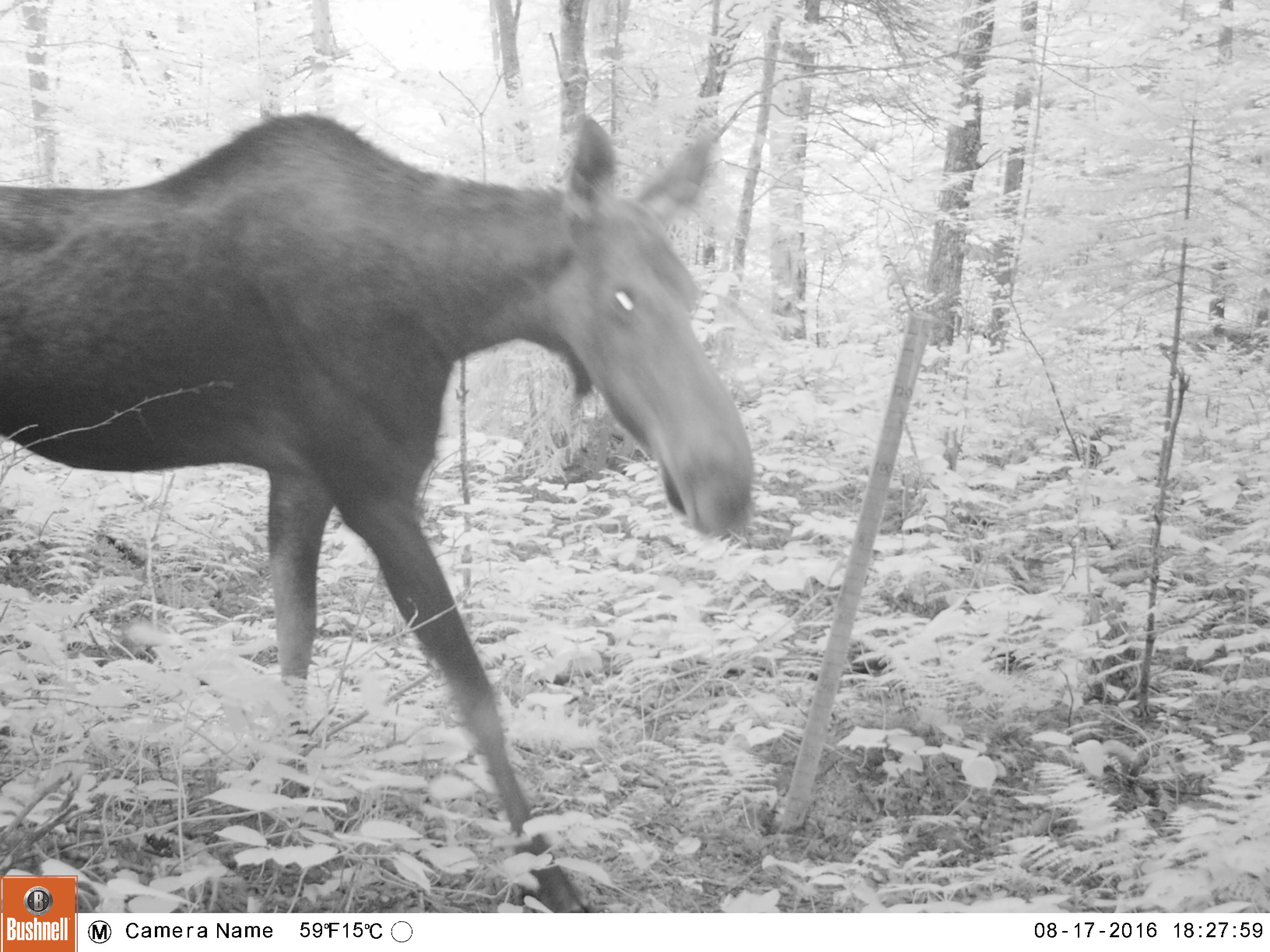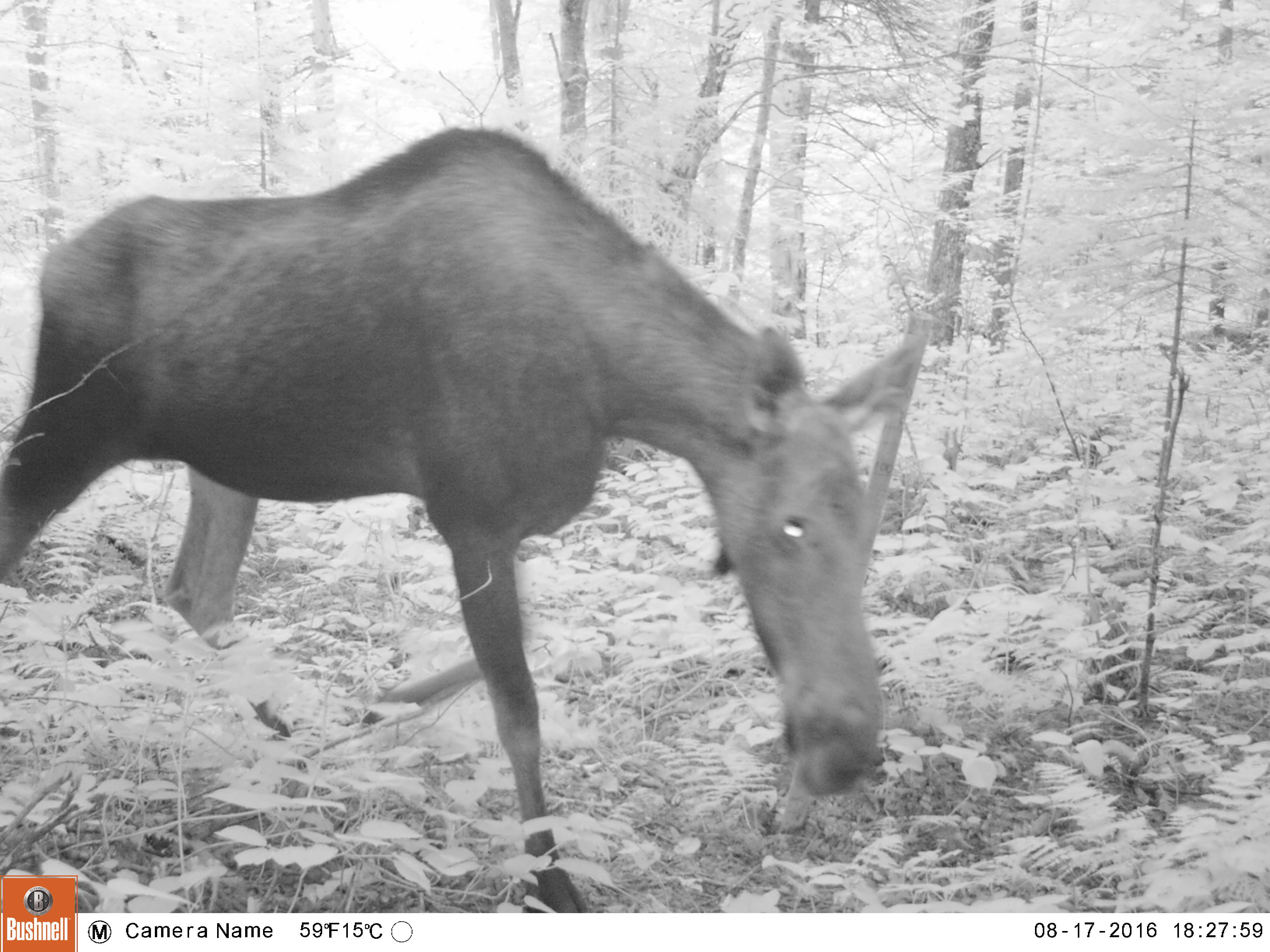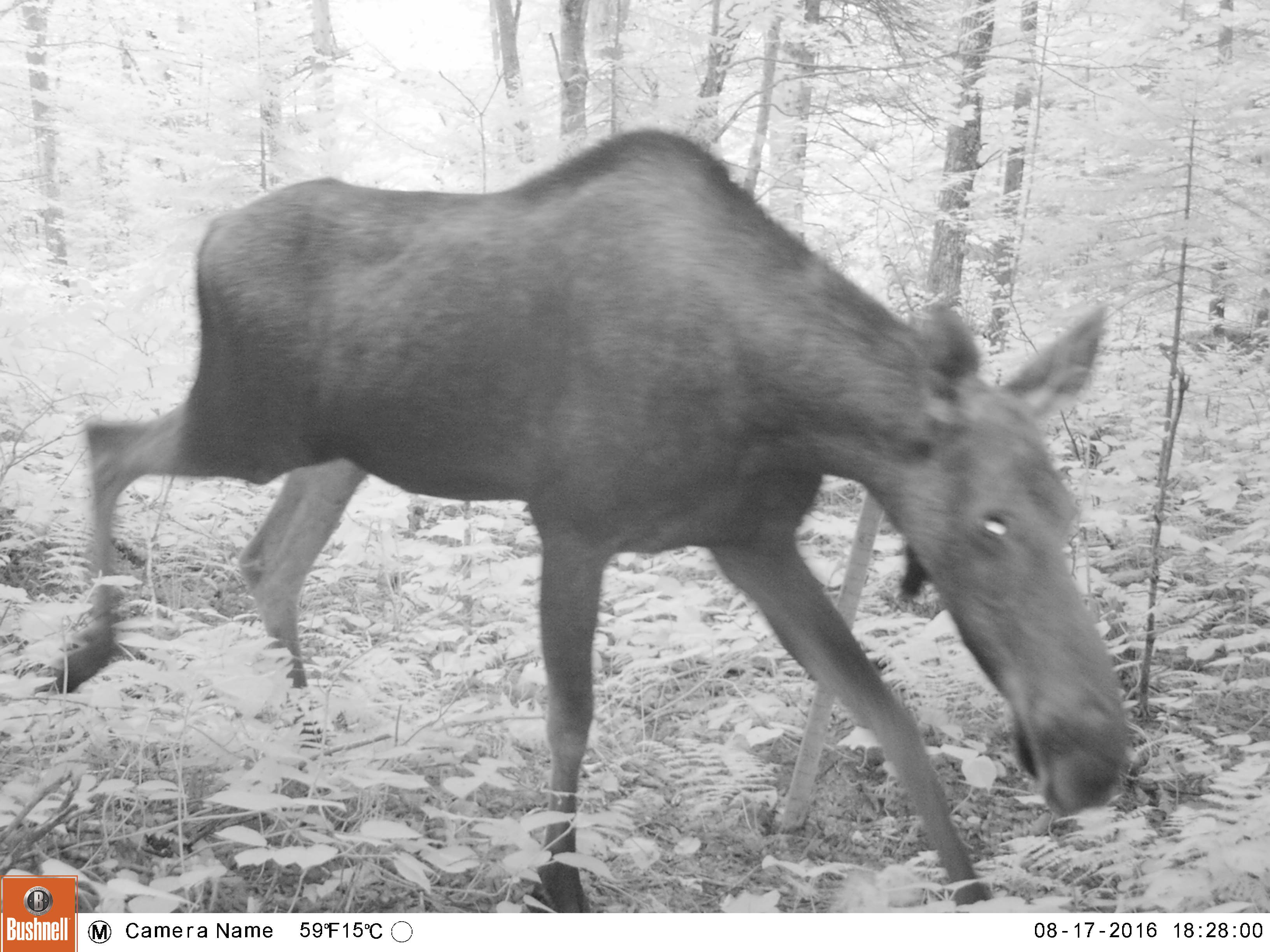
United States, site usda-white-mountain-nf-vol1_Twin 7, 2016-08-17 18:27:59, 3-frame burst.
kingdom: Animalia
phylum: Chordata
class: Mammalia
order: Artiodactyla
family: Cervidae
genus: Alces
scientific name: Alces alces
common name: moose